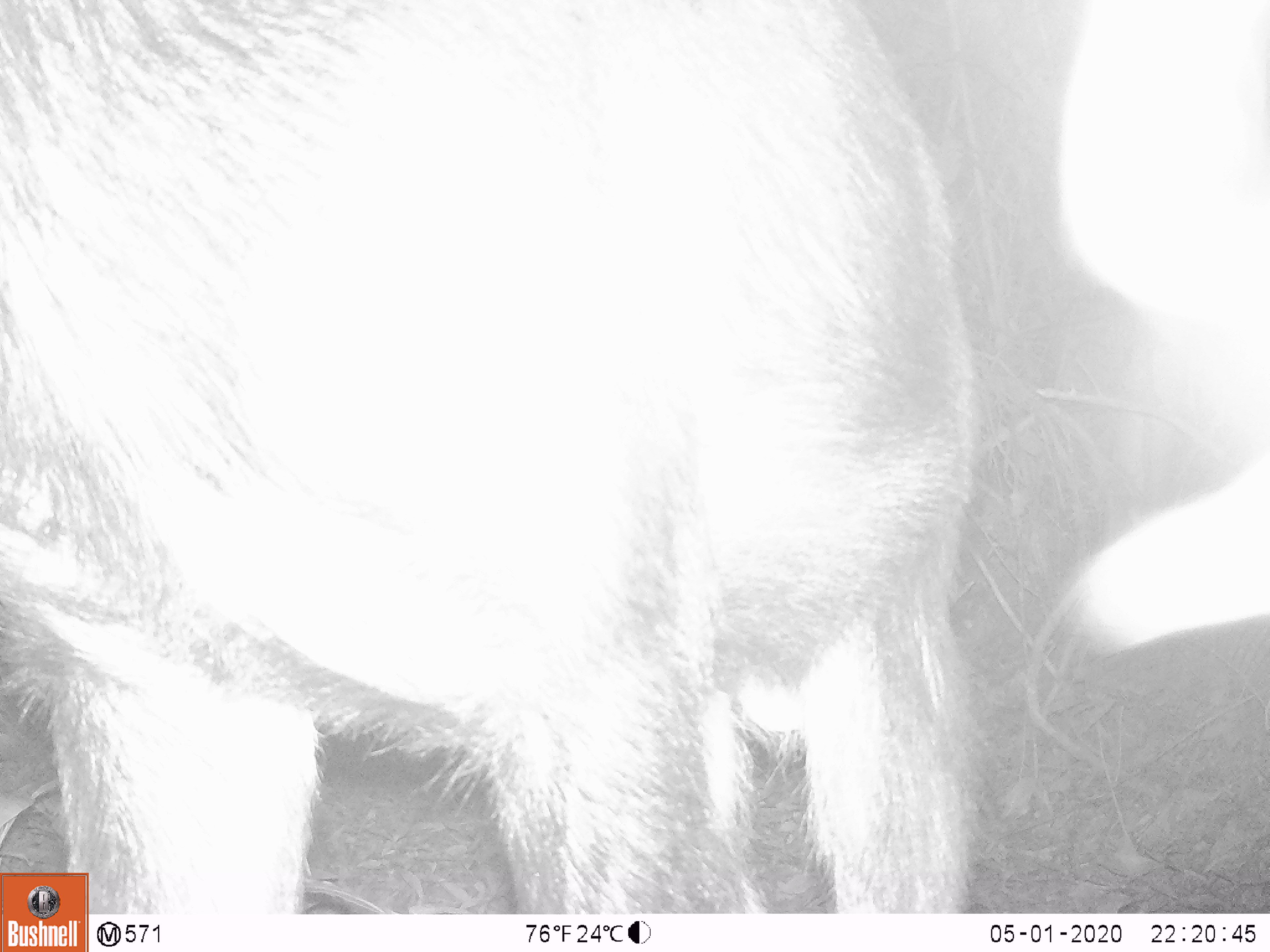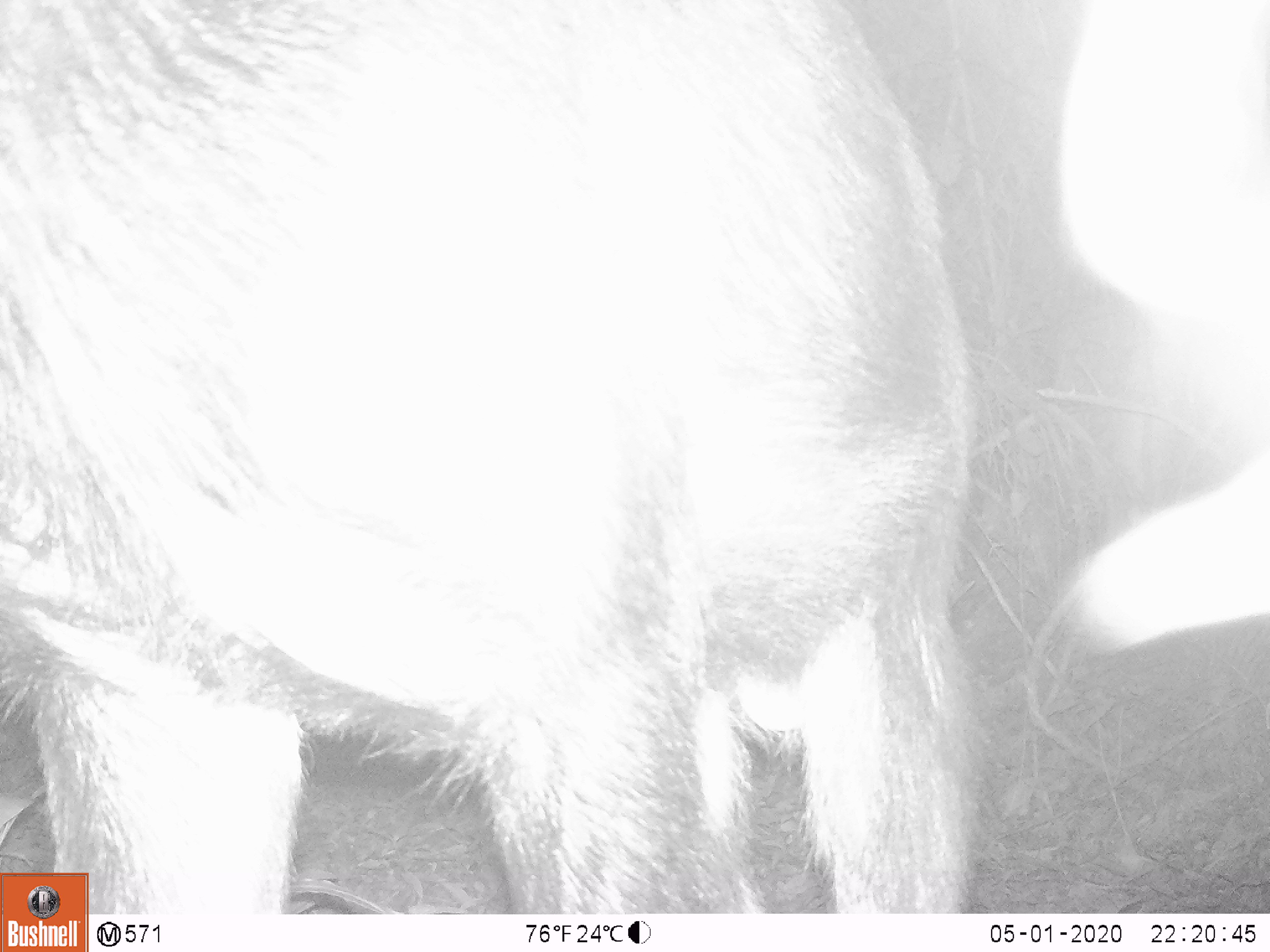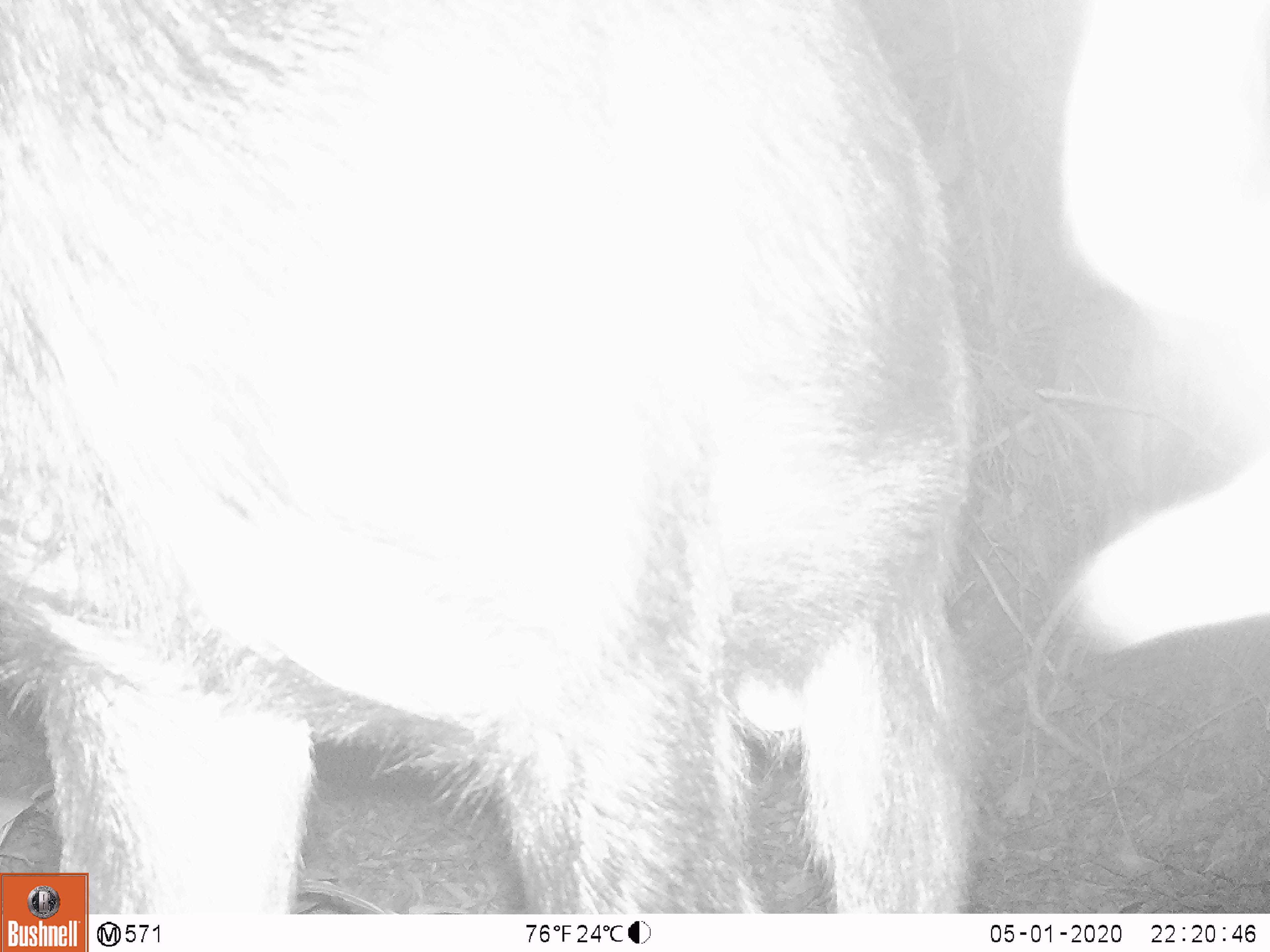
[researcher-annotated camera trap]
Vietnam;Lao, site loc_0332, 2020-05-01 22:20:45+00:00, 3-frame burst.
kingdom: Animalia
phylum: Chordata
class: Mammalia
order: Artiodactyla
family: Bovidae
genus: Capricornis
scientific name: Capricornis sumatraensis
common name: chinese serow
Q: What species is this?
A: Chinese serow (Capricornis sumatraensis).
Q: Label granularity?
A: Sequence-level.